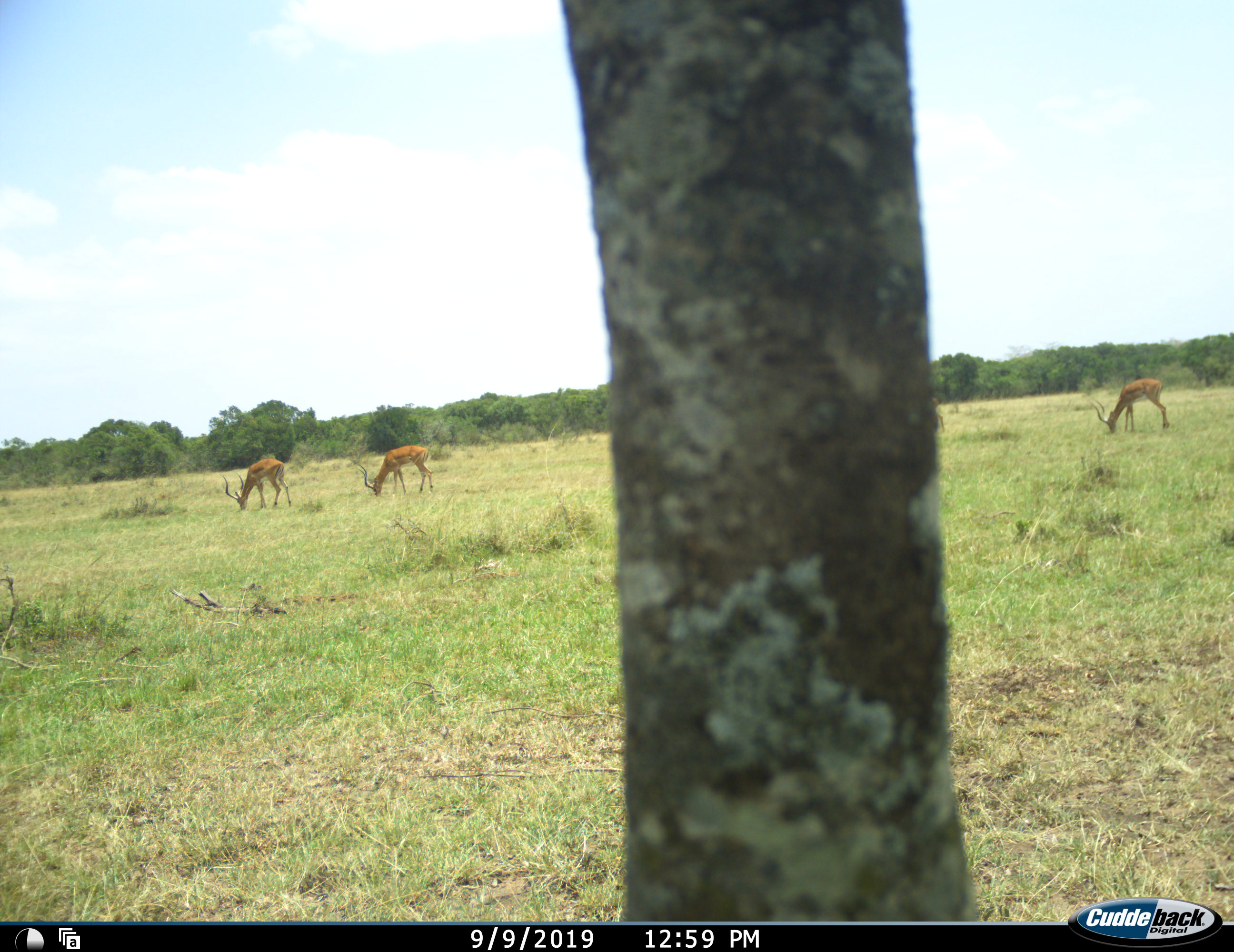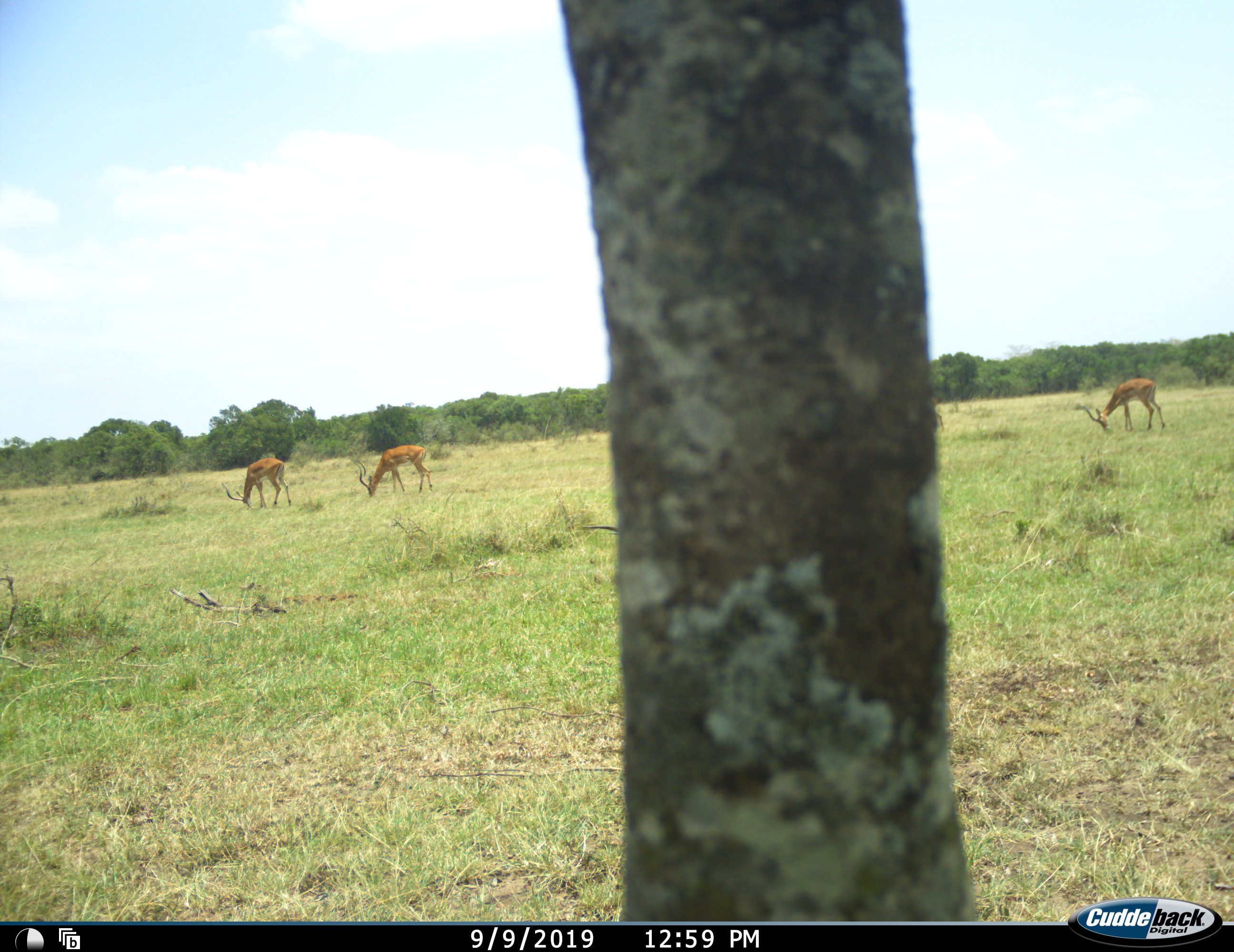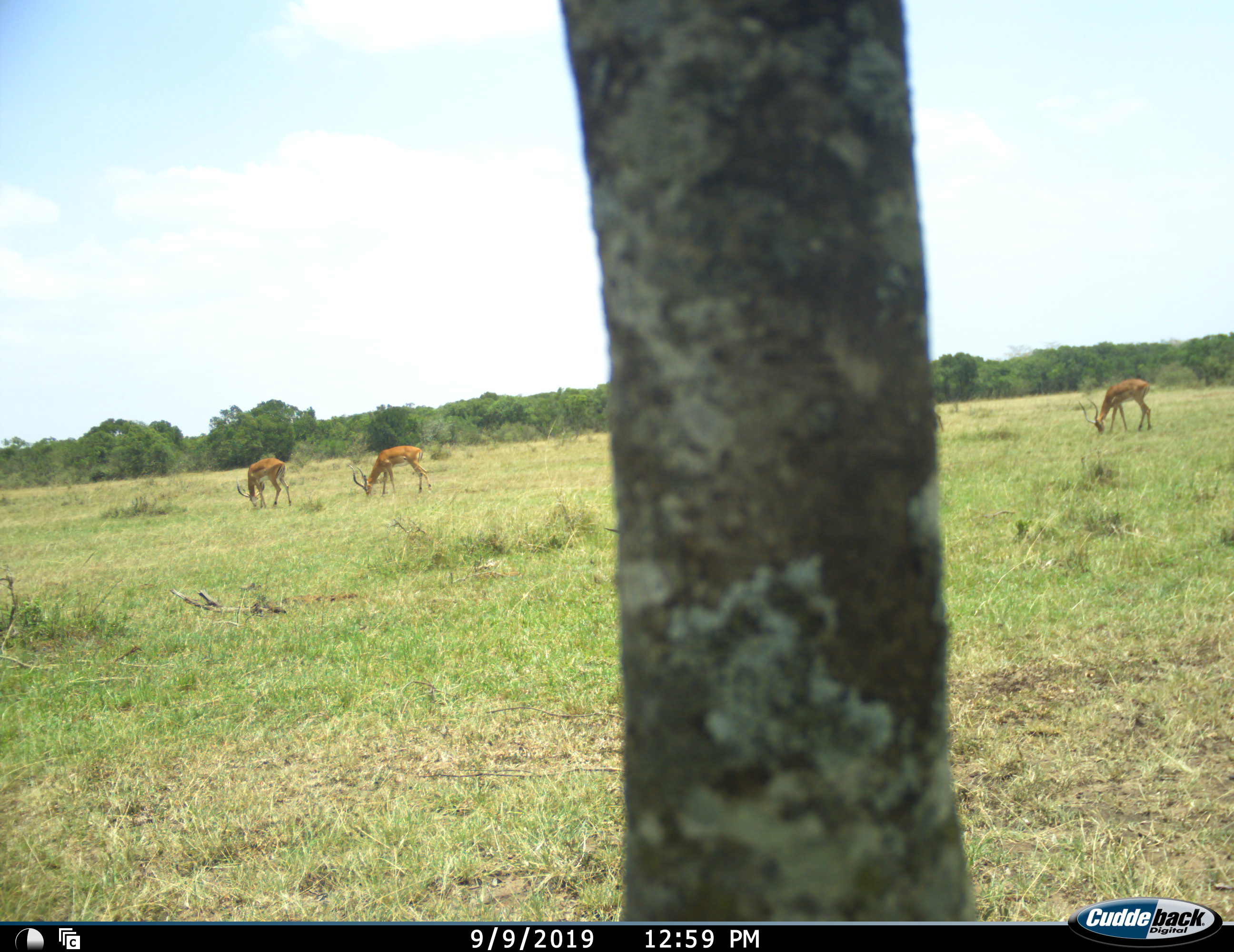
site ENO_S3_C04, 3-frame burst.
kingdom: Animalia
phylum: Chordata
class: Mammalia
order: Artiodactyla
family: Bovidae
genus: Aepyceros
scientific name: Aepyceros melampus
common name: impala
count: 4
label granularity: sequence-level